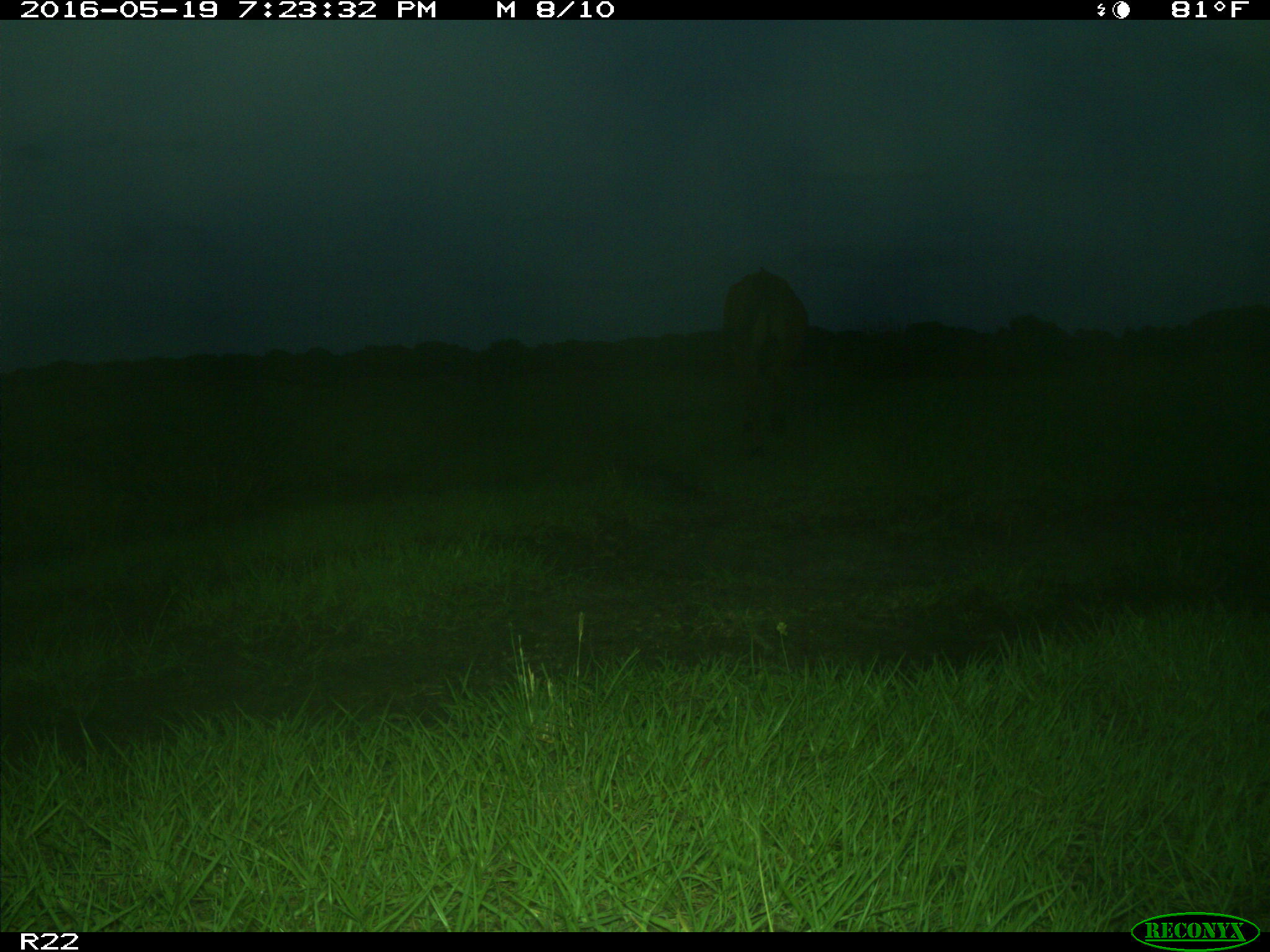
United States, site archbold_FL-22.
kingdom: Animalia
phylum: Chordata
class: Mammalia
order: Artiodactyla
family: Bovidae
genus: Bos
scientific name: Bos taurus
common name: domestic cow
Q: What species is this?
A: Bos taurus (domestic cow).